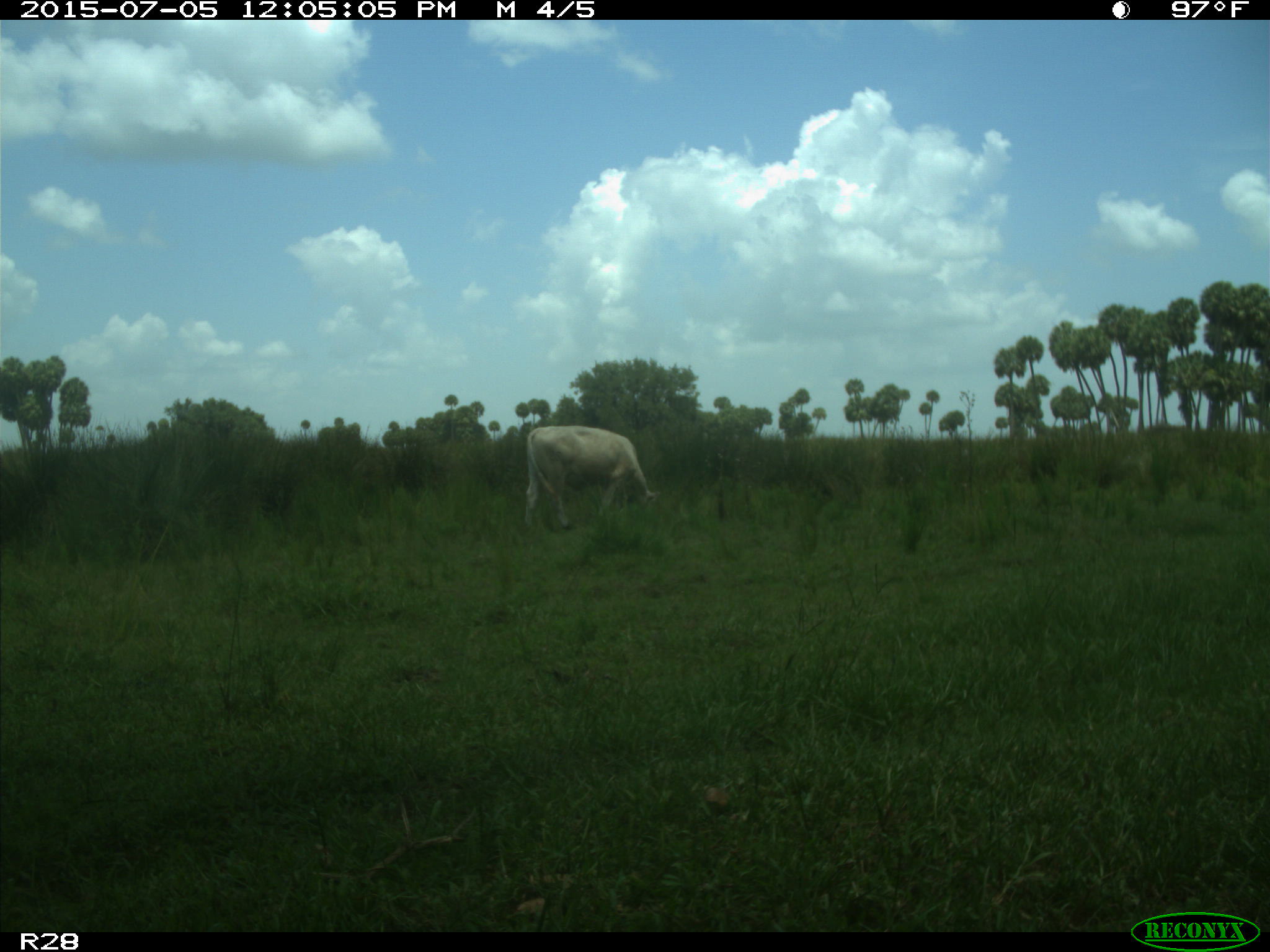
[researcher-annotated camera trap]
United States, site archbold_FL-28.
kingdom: Animalia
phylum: Chordata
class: Mammalia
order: Artiodactyla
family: Bovidae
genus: Bos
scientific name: Bos taurus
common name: domestic cow